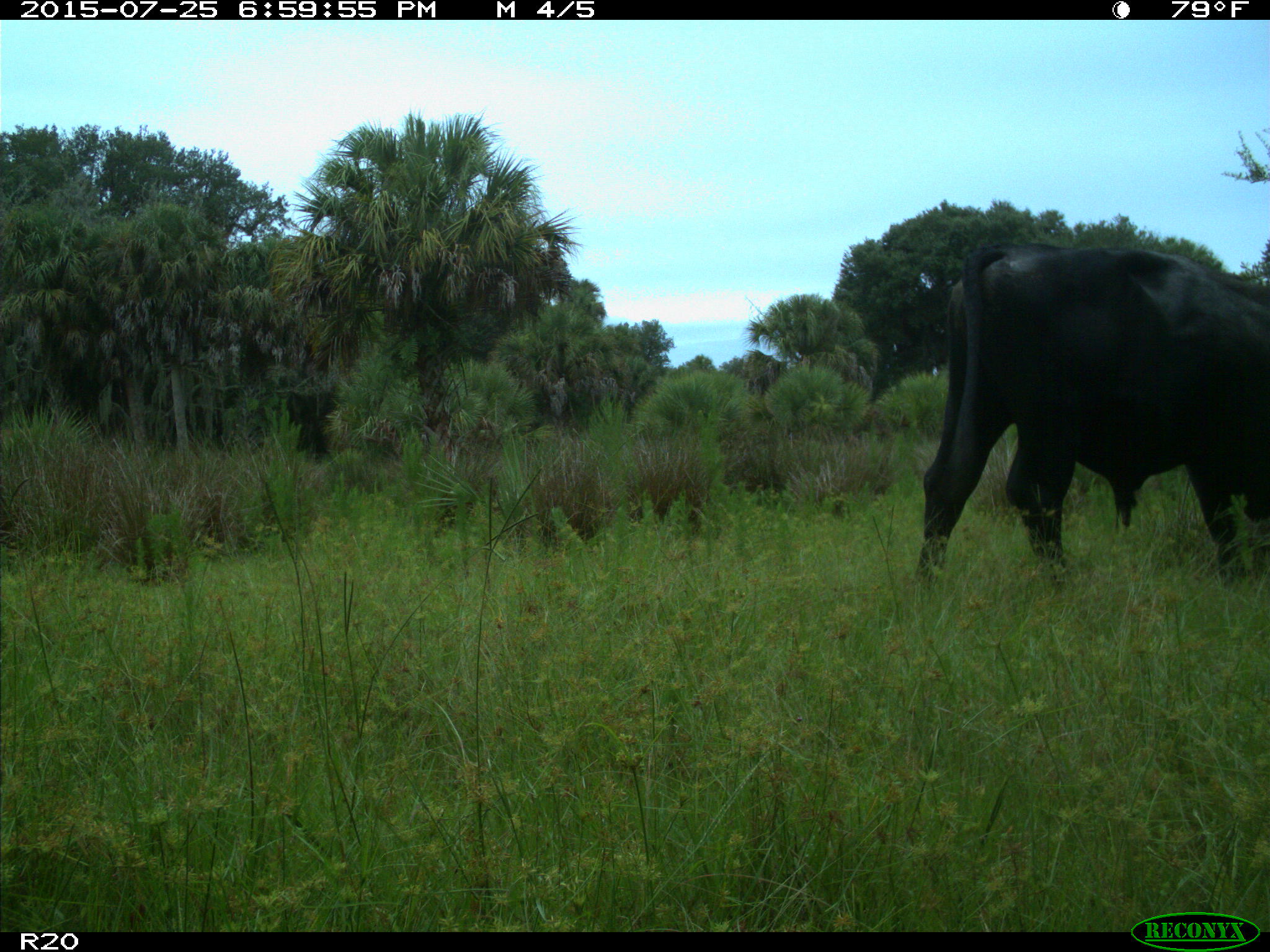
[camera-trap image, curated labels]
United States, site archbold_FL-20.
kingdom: Animalia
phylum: Chordata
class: Mammalia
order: Artiodactyla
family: Bovidae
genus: Bos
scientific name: Bos taurus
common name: domestic cow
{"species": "Bos taurus (domestic cow)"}